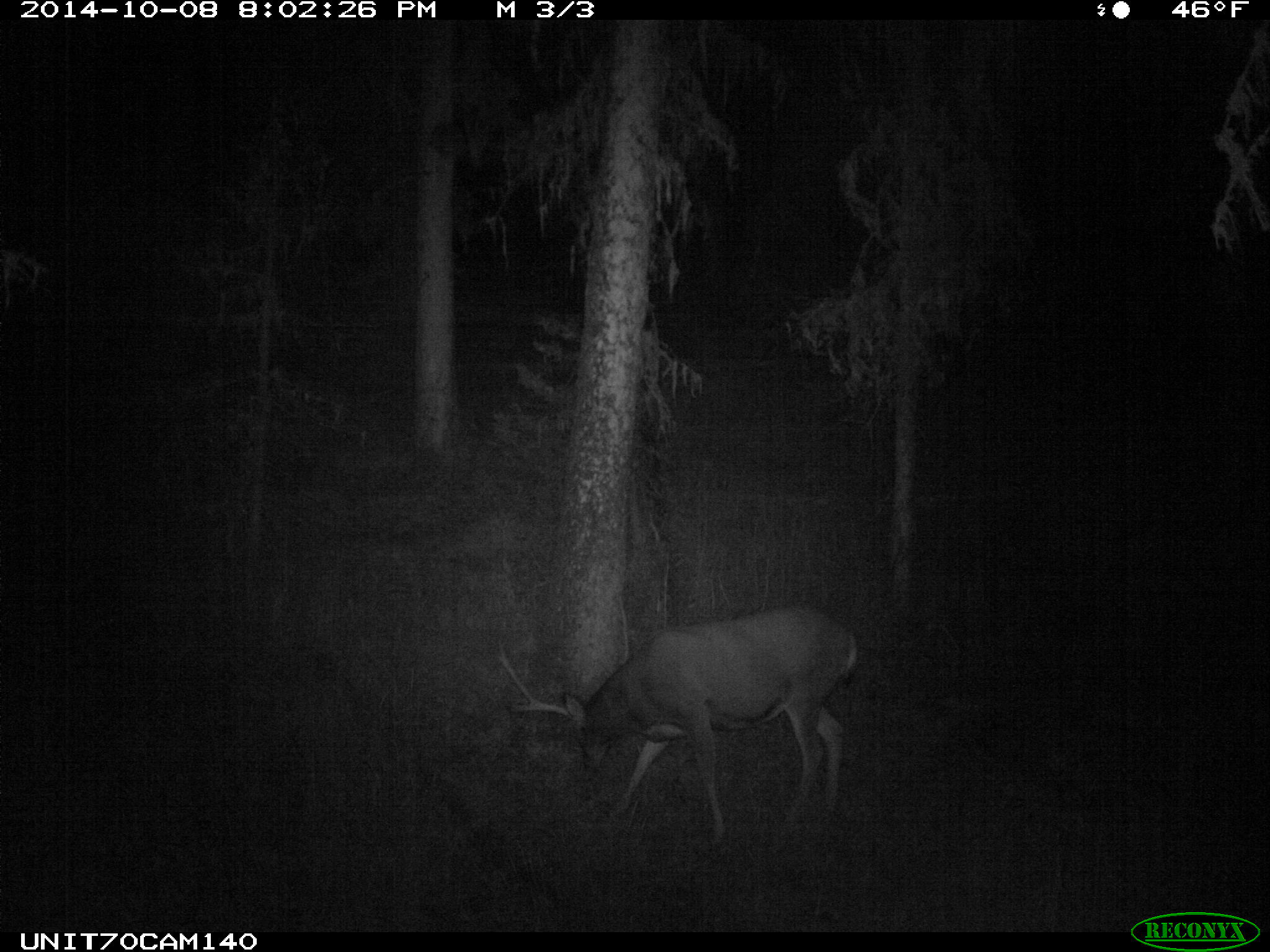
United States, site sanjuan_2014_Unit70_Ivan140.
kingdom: Animalia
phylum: Chordata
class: Mammalia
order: Artiodactyla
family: Cervidae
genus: Odocoileus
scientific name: Odocoileus hemionus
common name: mule deer